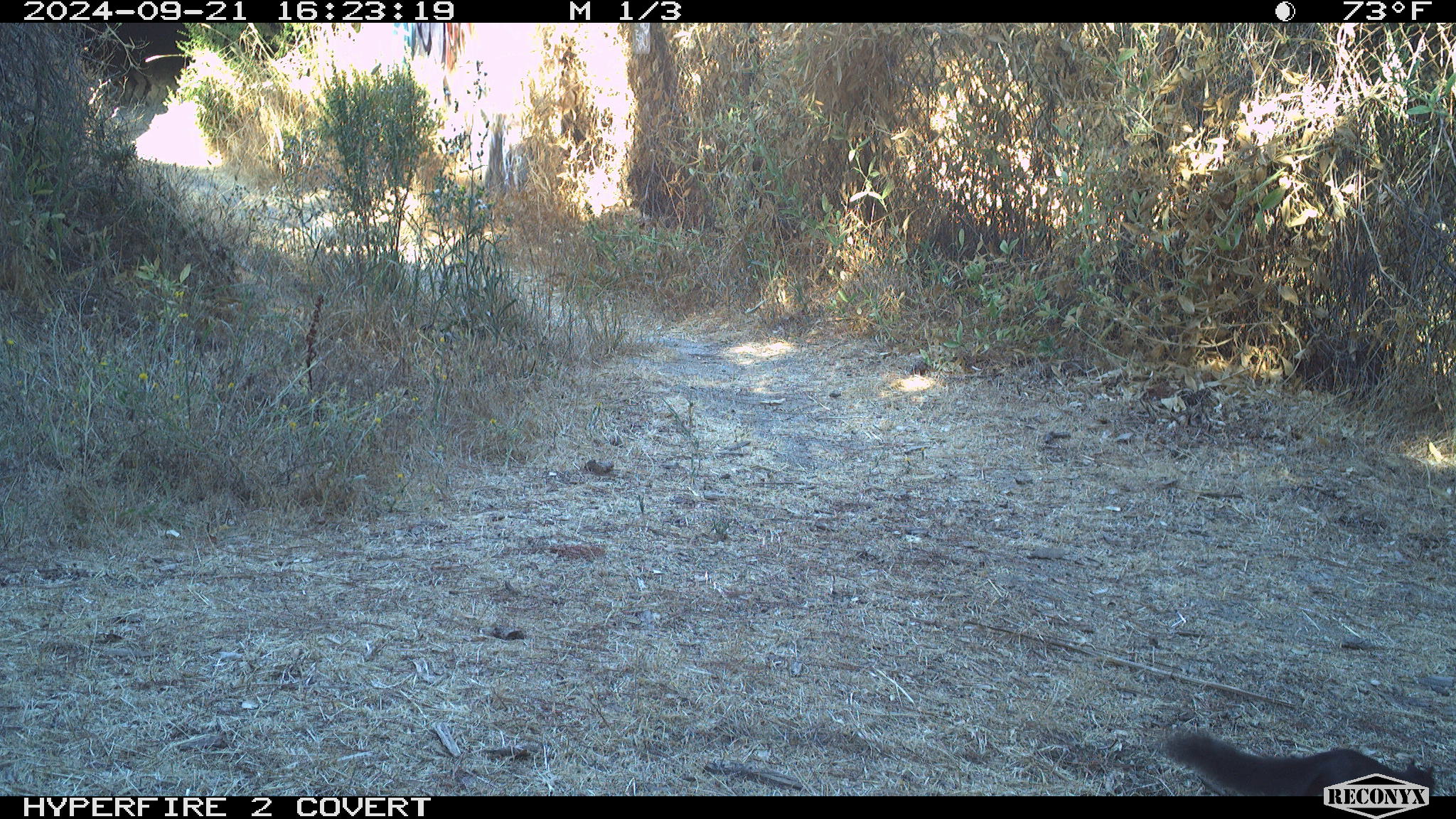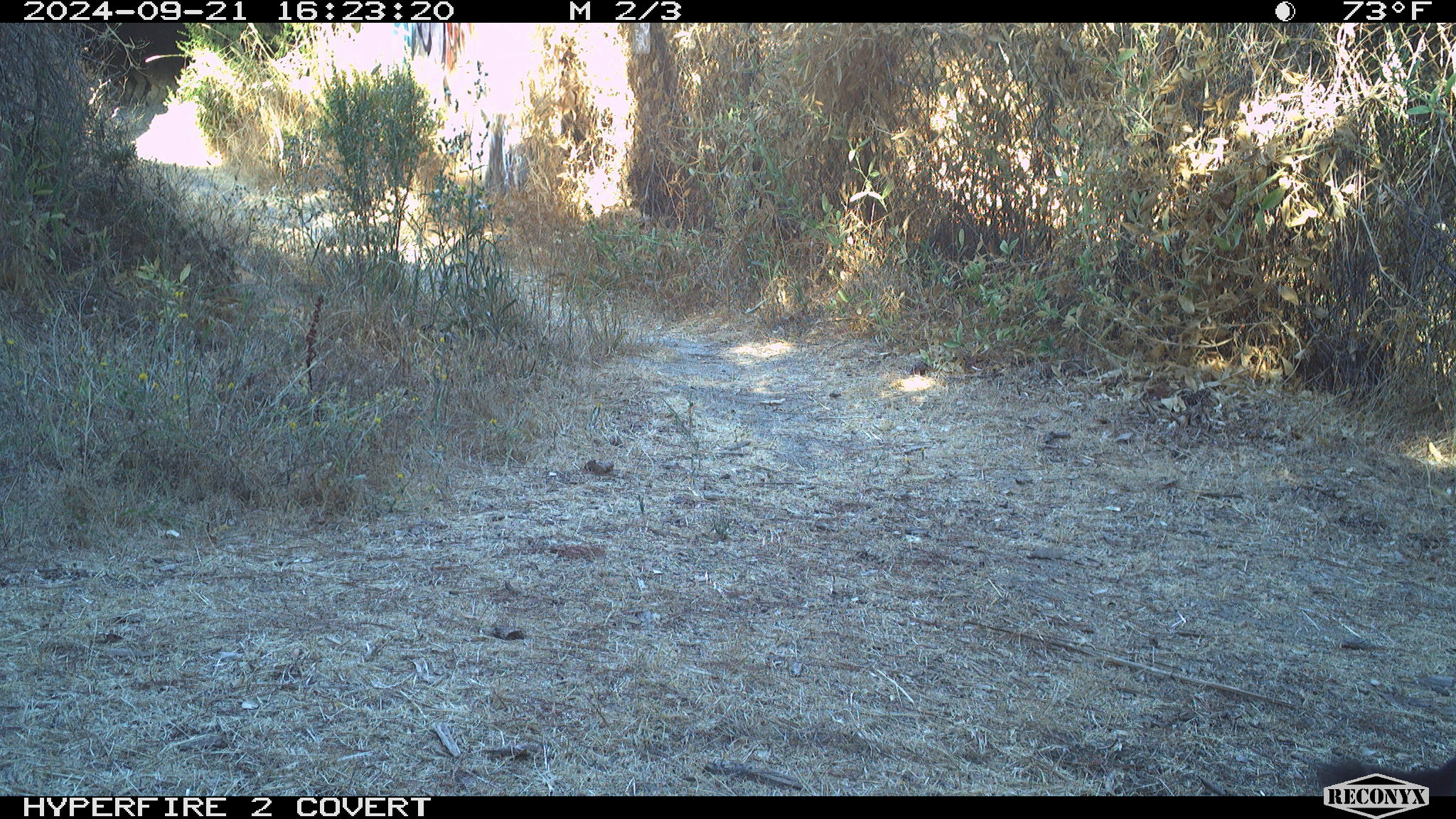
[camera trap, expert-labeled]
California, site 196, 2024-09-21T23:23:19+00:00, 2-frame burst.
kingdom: Animalia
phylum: Chordata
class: Mammalia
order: Rodentia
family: Sciuridae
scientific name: Sciuridae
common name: squirrel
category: unknown squirrel